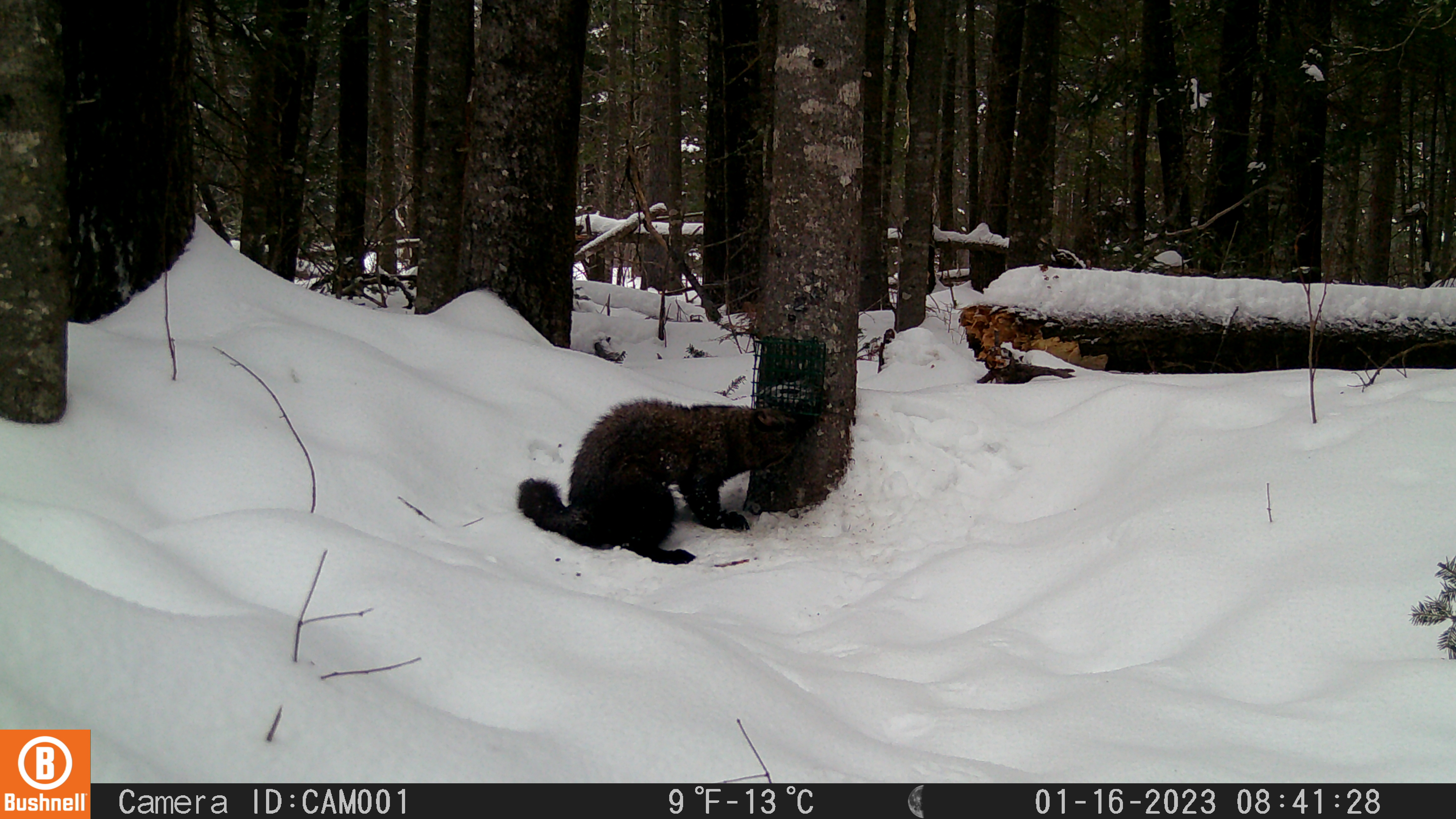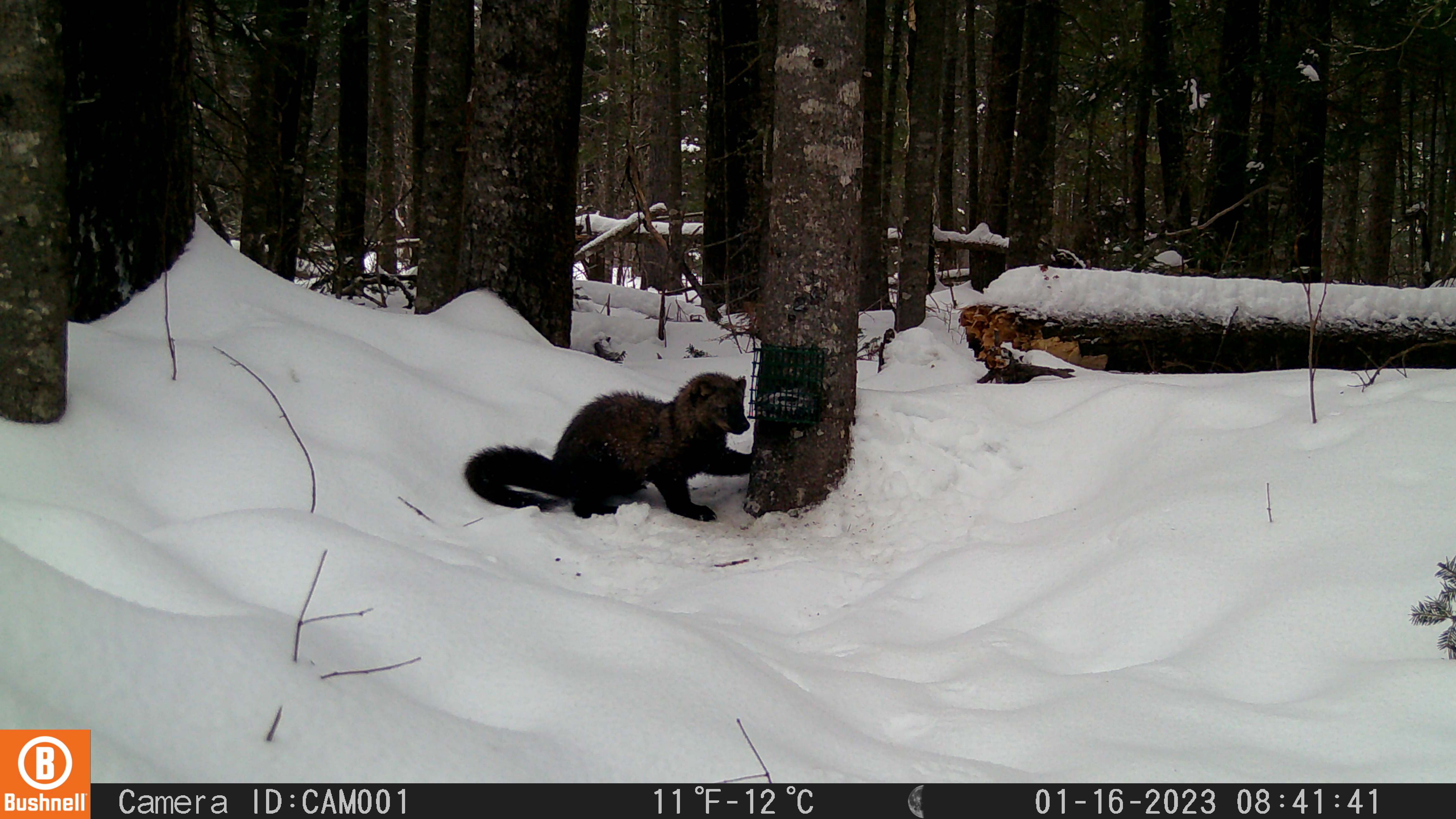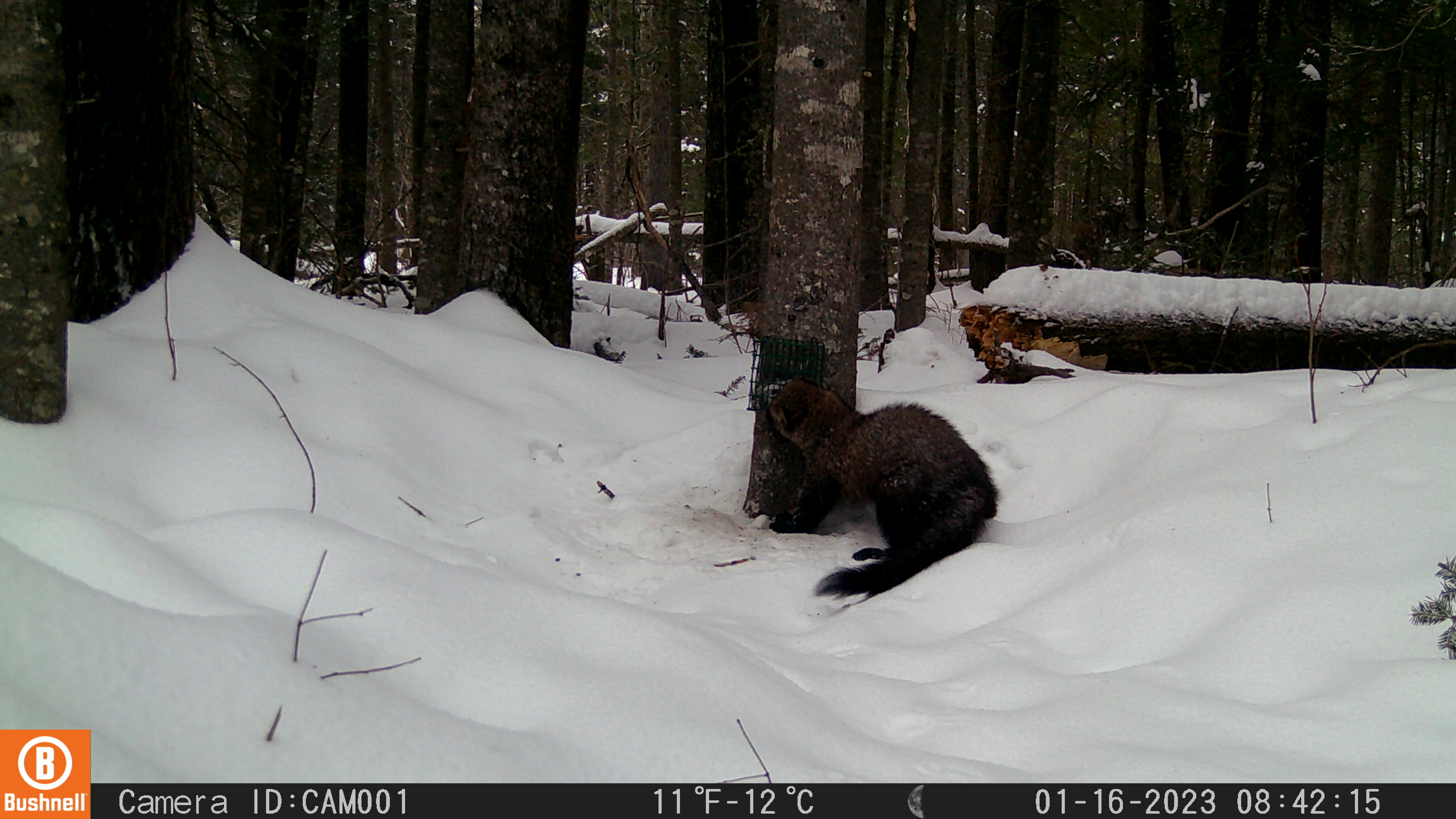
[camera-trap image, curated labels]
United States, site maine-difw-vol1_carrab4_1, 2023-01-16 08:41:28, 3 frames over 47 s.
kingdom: Animalia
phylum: Chordata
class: Mammalia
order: Carnivora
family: Mustelidae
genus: Pekania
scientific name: Pekania pennanti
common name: fisher